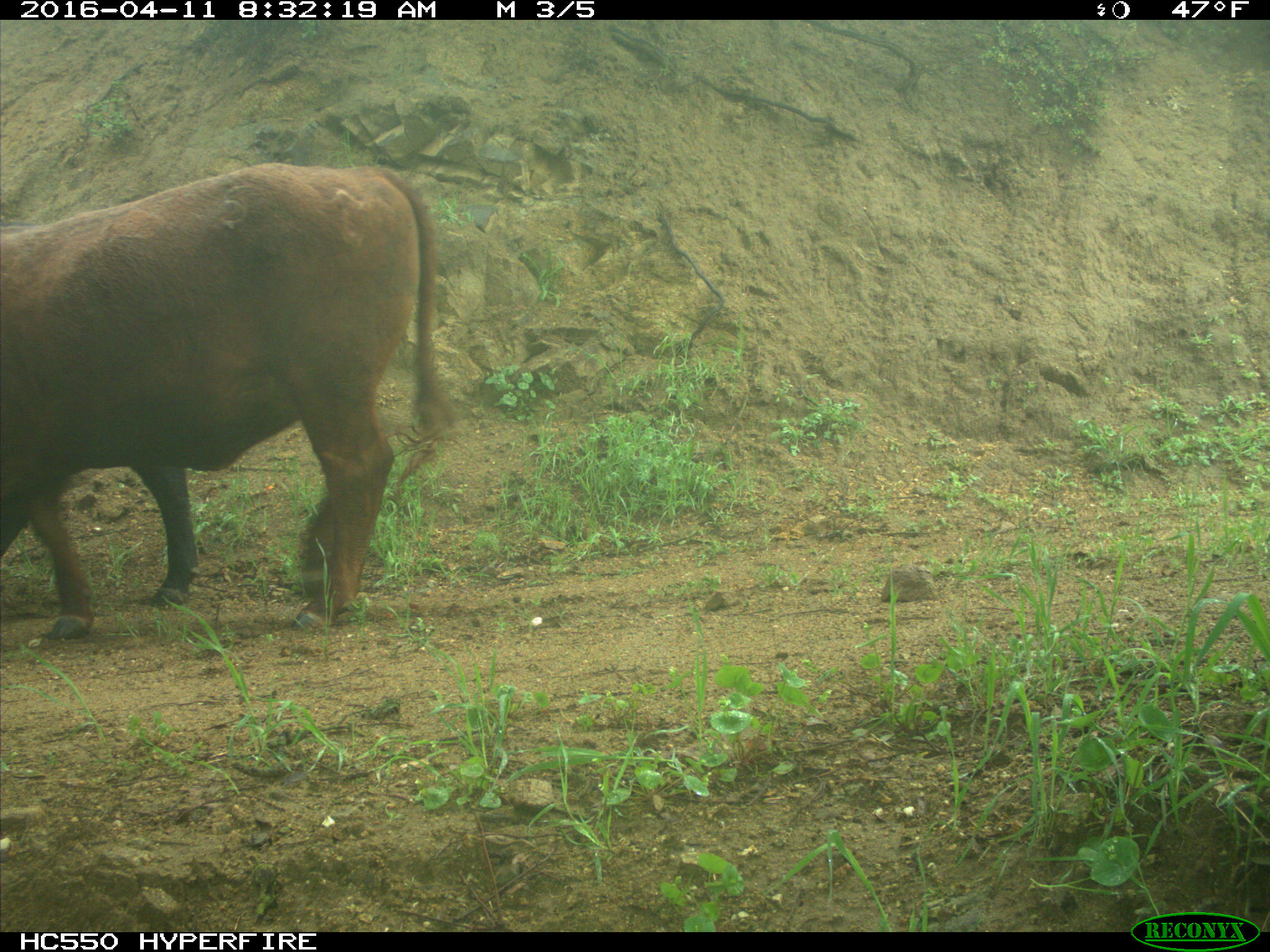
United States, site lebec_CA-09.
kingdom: Animalia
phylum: Chordata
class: Mammalia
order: Artiodactyla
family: Bovidae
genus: Bos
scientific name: Bos taurus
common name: domestic cow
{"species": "Bos taurus (domestic cow)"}